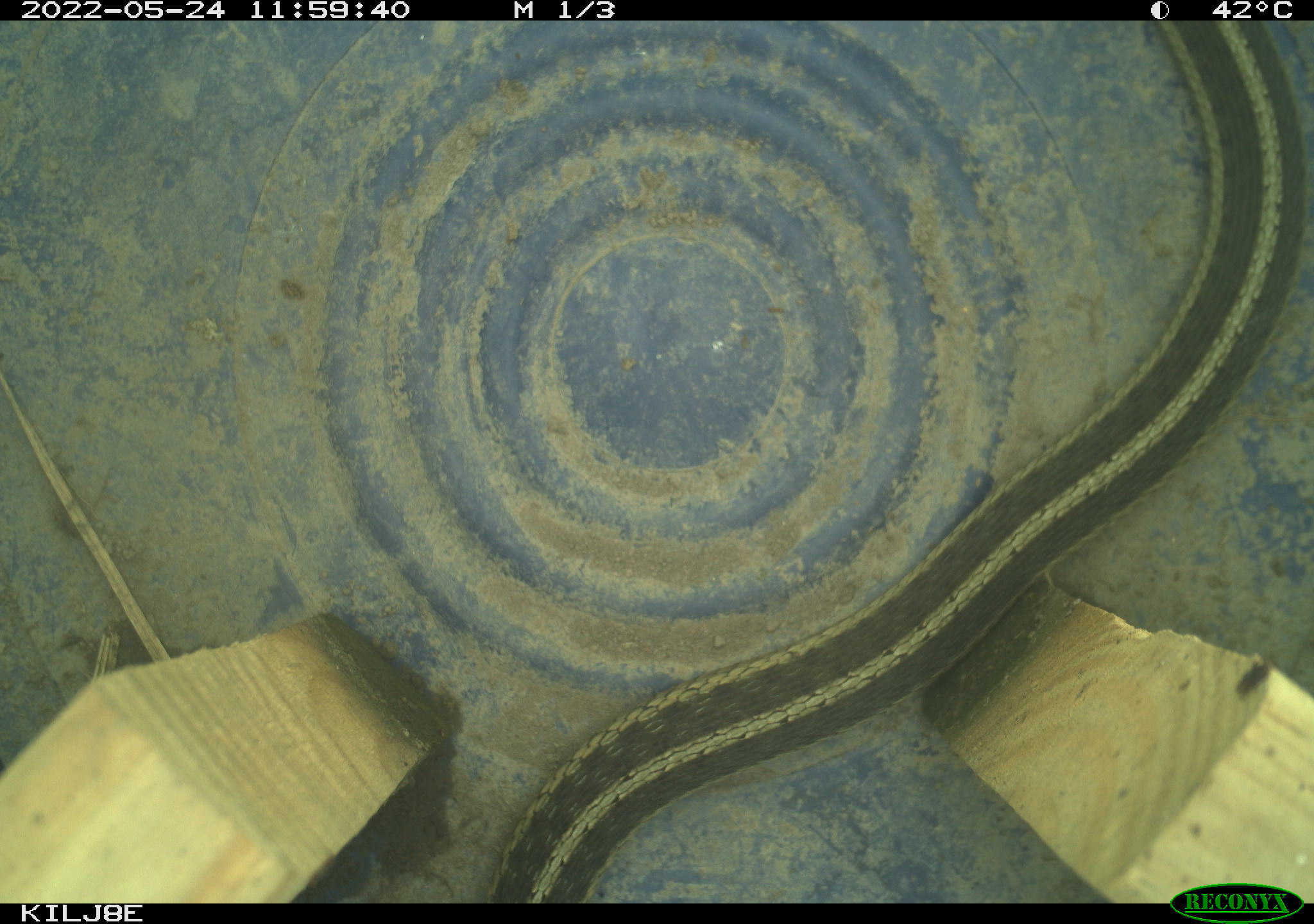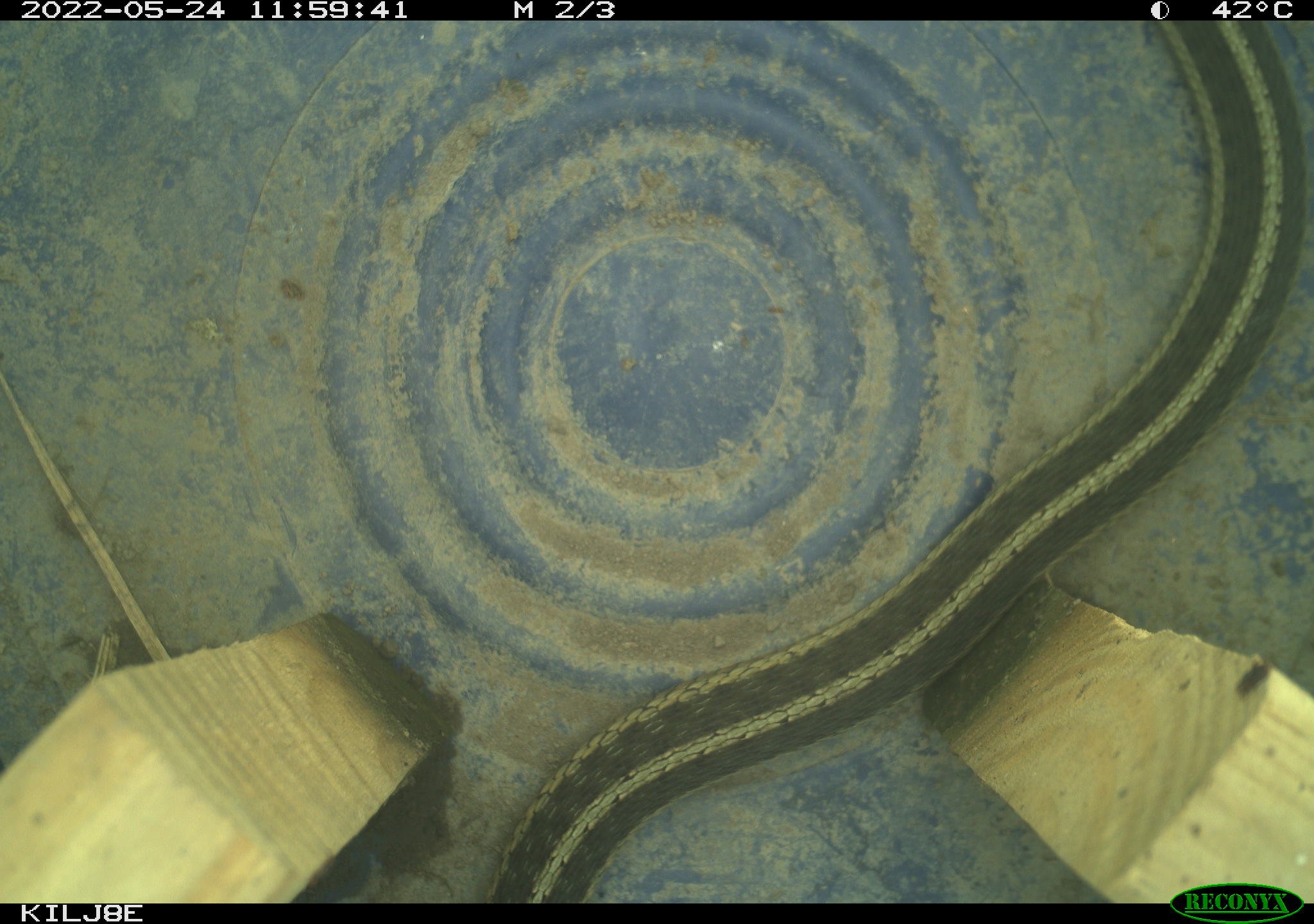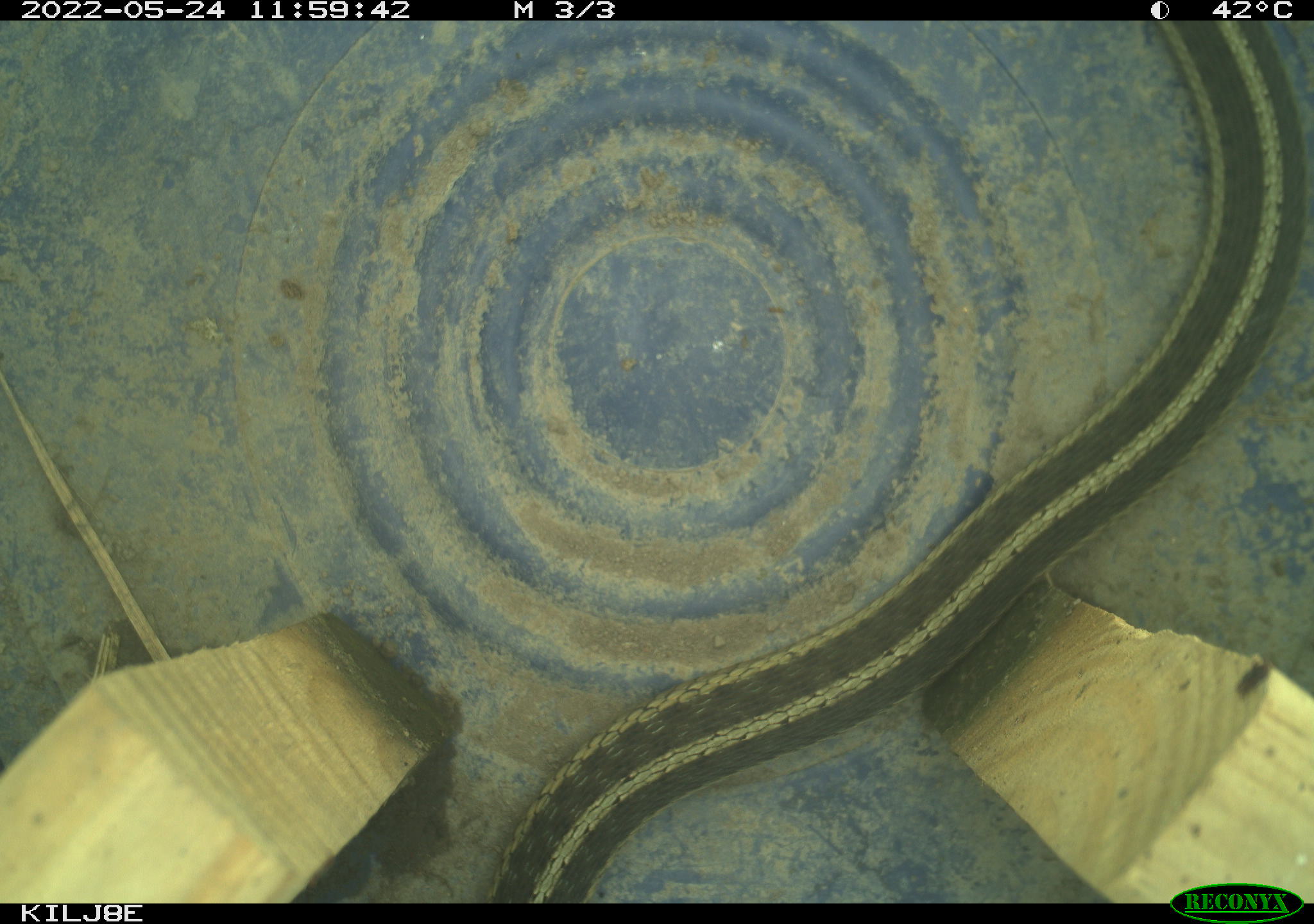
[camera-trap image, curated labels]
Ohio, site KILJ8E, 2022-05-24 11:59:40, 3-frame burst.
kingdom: Animalia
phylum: Chordata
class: Reptilia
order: Squamata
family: Colubridae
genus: Thamnophis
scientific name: Thamnophis sirtalis sirtalis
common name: eastern gartersnake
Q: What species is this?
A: Eastern gartersnake (Thamnophis sirtalis sirtalis).